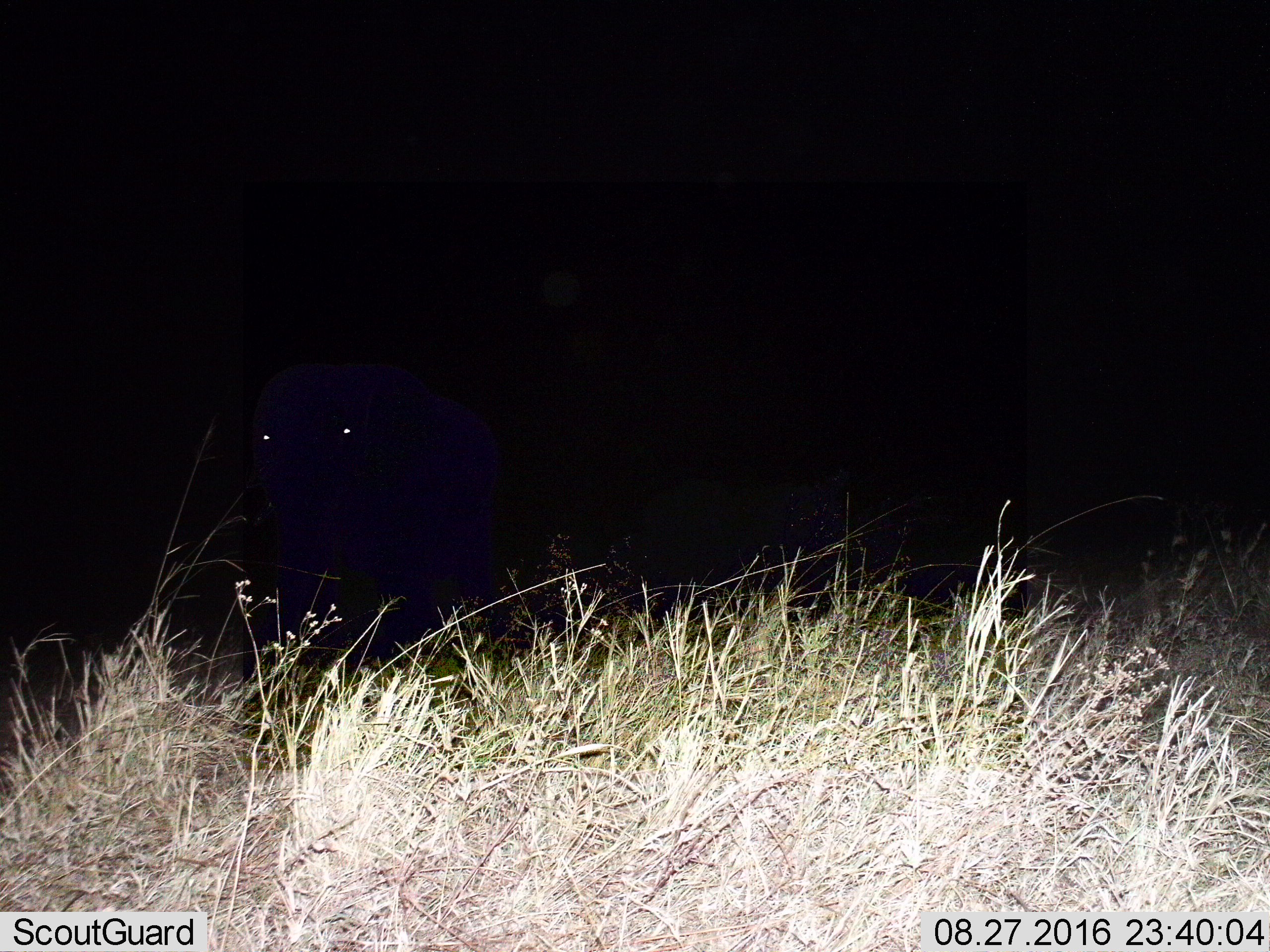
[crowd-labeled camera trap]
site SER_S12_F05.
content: unidentified animal